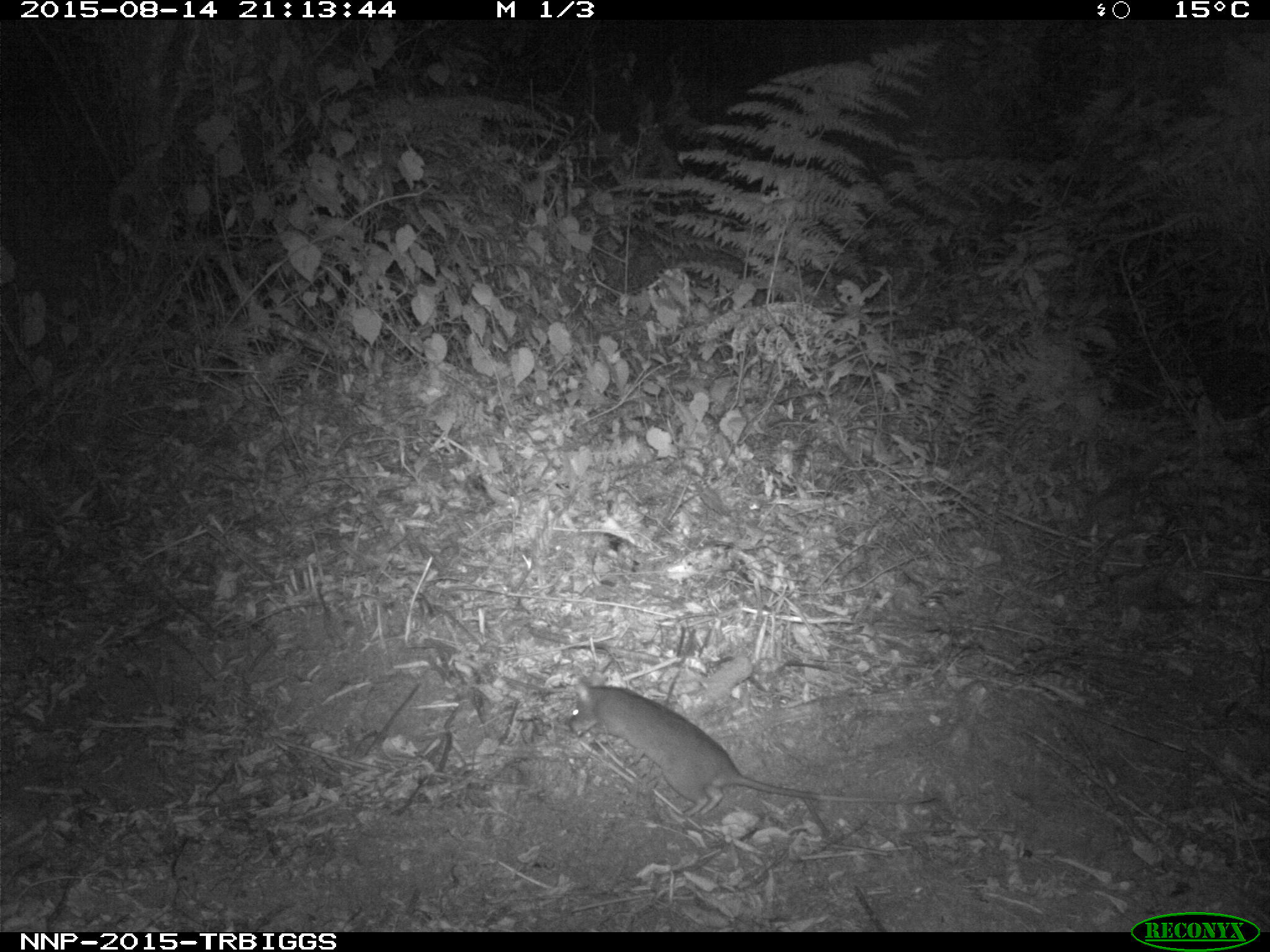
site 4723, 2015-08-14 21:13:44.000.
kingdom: Animalia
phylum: Chordata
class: Mammalia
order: Rodentia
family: Nesomyidae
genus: Cricetomys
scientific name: Cricetomys gambianus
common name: african giant pouched rat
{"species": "Cricetomys gambianus (african giant pouched rat)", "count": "1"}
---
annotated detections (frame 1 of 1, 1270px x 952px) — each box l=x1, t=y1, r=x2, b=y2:
cricetomys gambianus: l=565, t=682, r=939, b=818